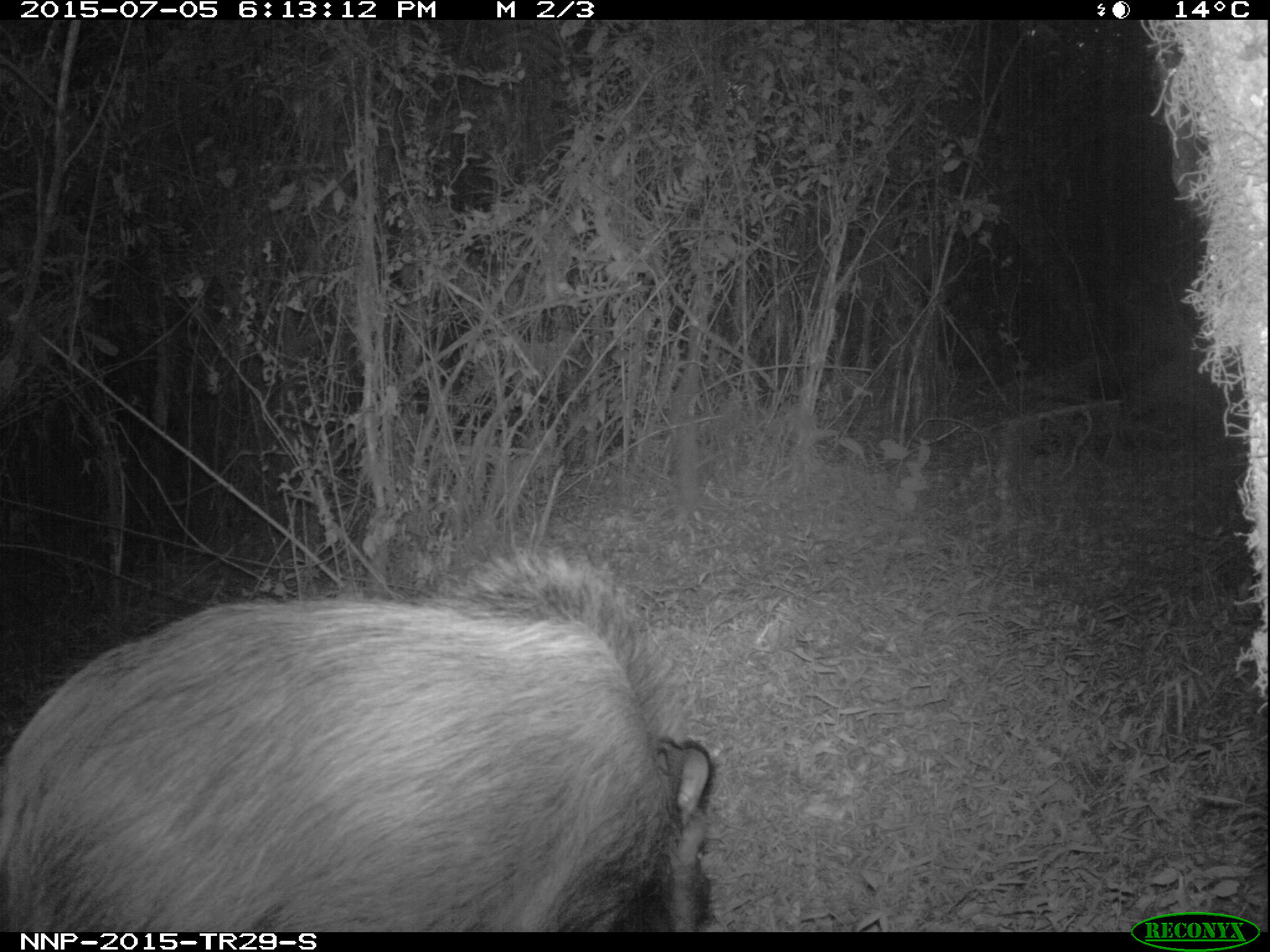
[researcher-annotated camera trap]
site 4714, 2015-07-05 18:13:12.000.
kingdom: Animalia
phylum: Chordata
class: Mammalia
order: Artiodactyla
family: Suidae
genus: Potamochoerus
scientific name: Potamochoerus larvatus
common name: bushpig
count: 1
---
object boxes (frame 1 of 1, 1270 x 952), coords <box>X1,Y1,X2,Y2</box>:
potamochoerus larvatus: <box>3,544,716,932</box>